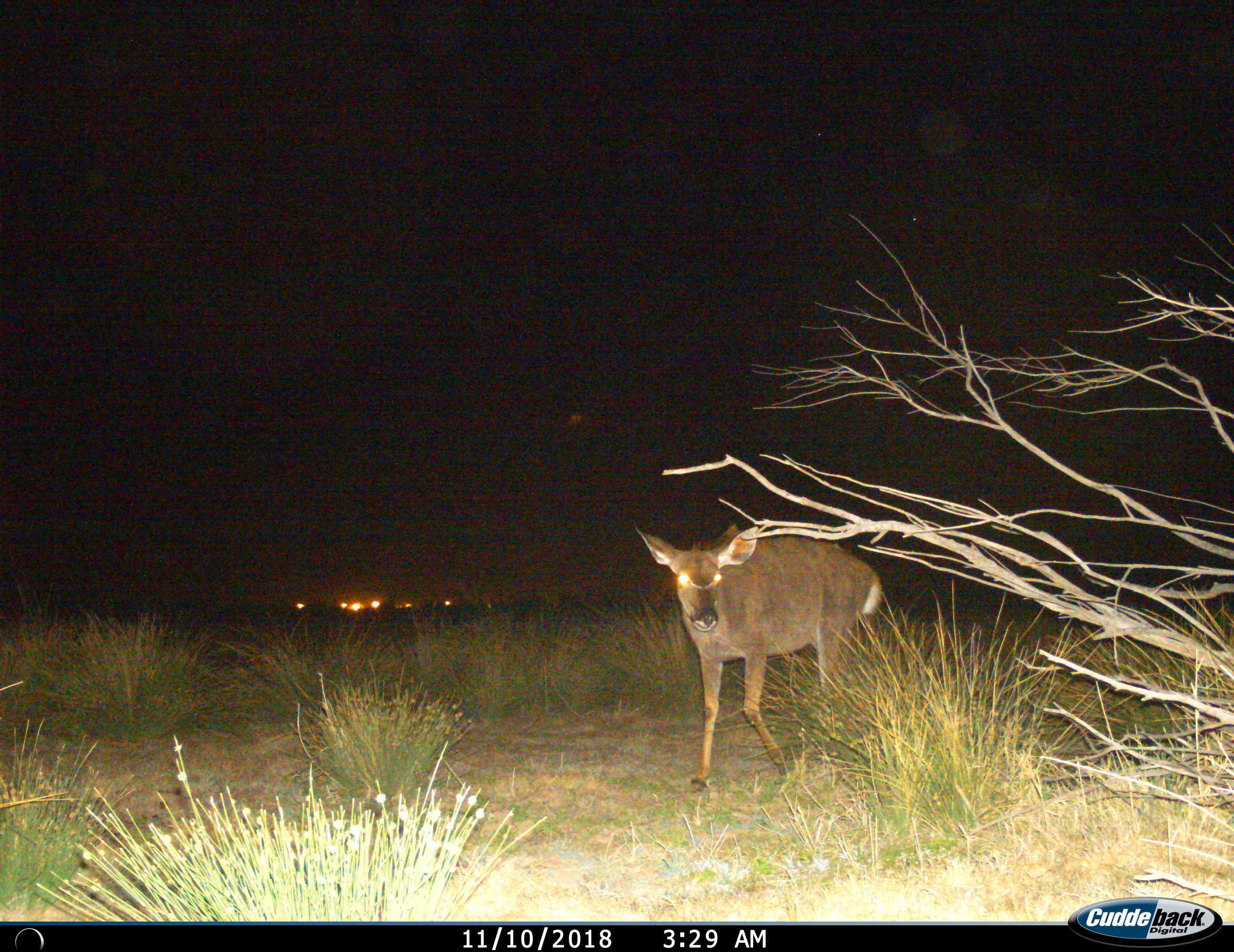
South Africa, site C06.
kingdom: Animalia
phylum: Chordata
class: Mammalia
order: Artiodactyla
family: Bovidae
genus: Tragelaphus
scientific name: Tragelaphus strepsiceros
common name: greater kudu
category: kudu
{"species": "kudu (greater kudu) (Tragelaphus strepsiceros)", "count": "1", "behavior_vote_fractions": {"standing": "11%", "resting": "0%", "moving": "89%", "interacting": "0%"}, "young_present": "11%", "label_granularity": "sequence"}